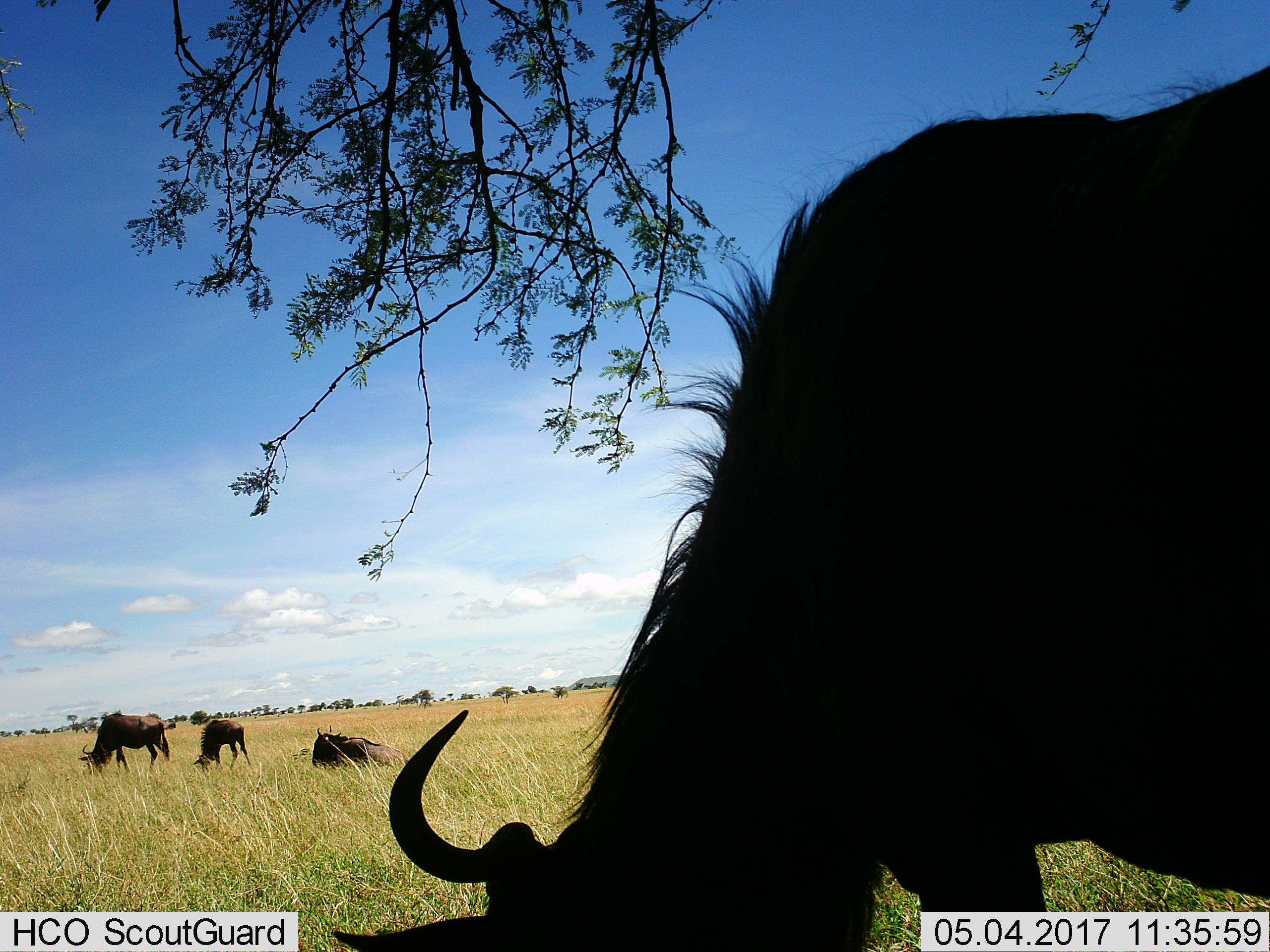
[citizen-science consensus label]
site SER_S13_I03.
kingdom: Animalia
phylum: Chordata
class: Mammalia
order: Artiodactyla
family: Bovidae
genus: Connochaetes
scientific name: Connochaetes taurinus taurinus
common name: blue wildebeest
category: wildebeestblue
Wildebeestblue (blue wildebeest) (Connochaetes taurinus taurinus), count 4. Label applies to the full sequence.